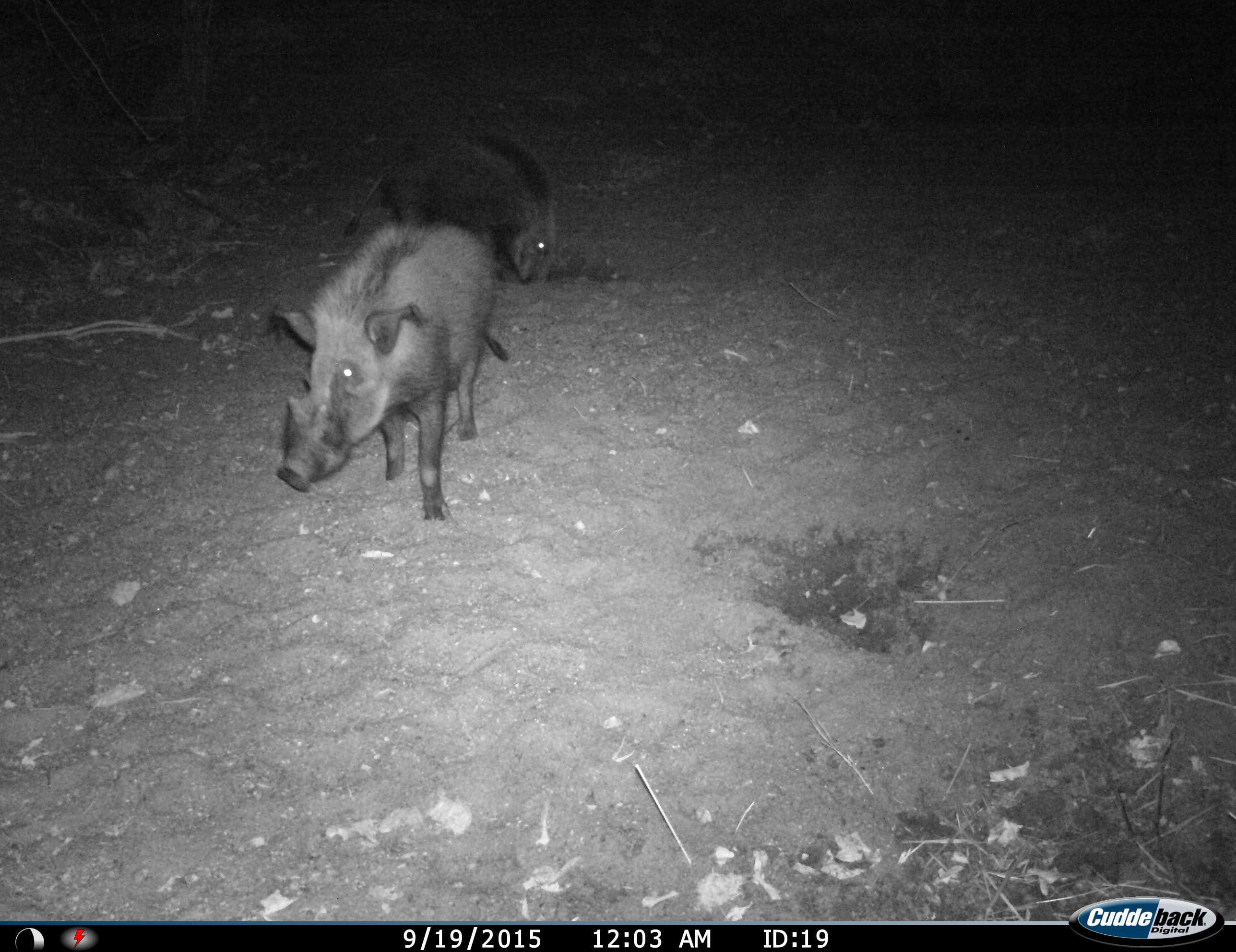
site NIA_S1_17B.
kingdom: Animalia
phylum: Chordata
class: Mammalia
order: Artiodactyla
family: Suidae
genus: Potamochoerus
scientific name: Potamochoerus larvatus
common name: bushpig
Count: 2.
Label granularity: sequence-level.